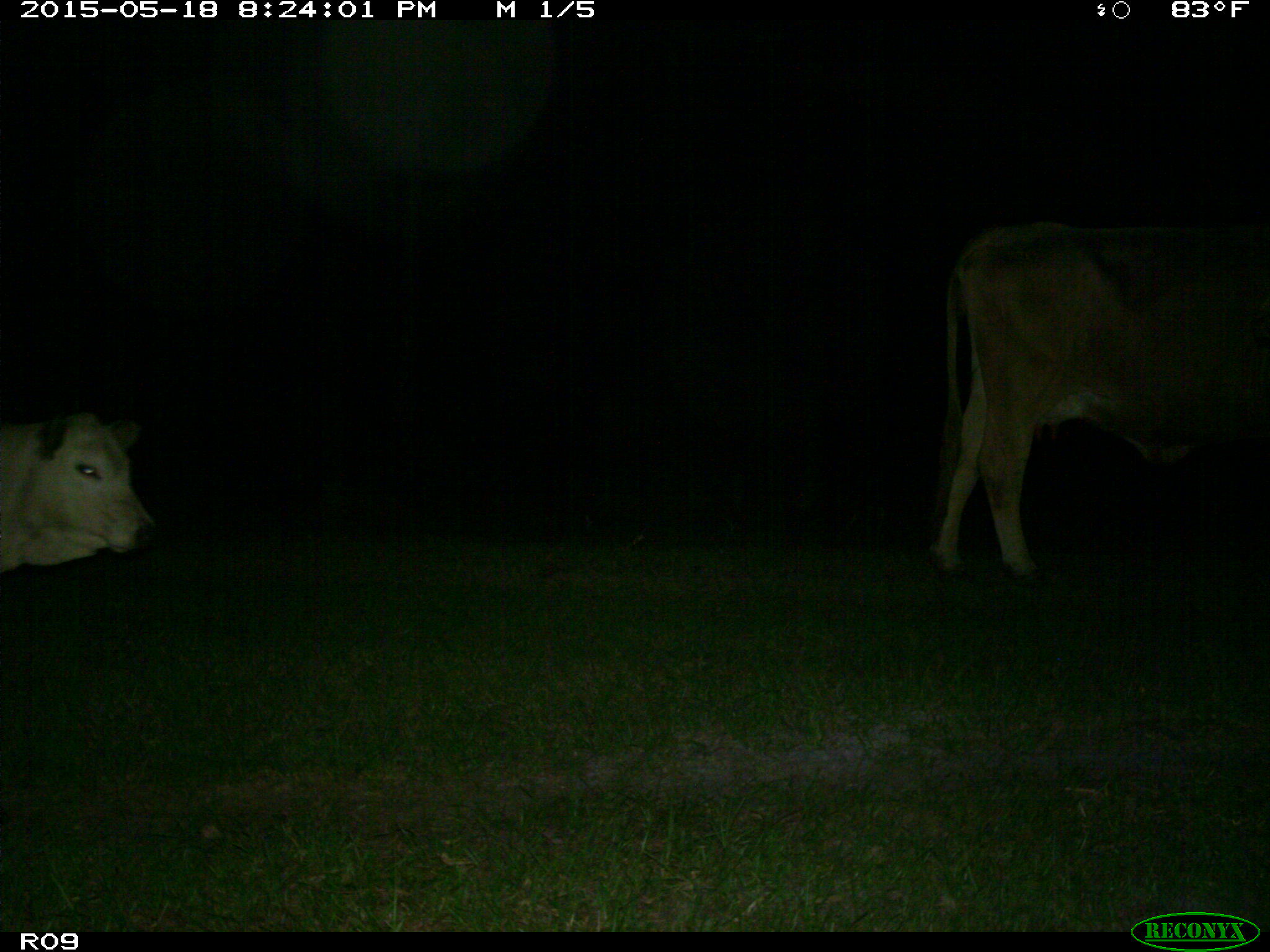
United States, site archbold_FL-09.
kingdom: Animalia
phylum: Chordata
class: Mammalia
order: Artiodactyla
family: Bovidae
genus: Bos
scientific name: Bos taurus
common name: domestic cow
Bos taurus (domestic cow).